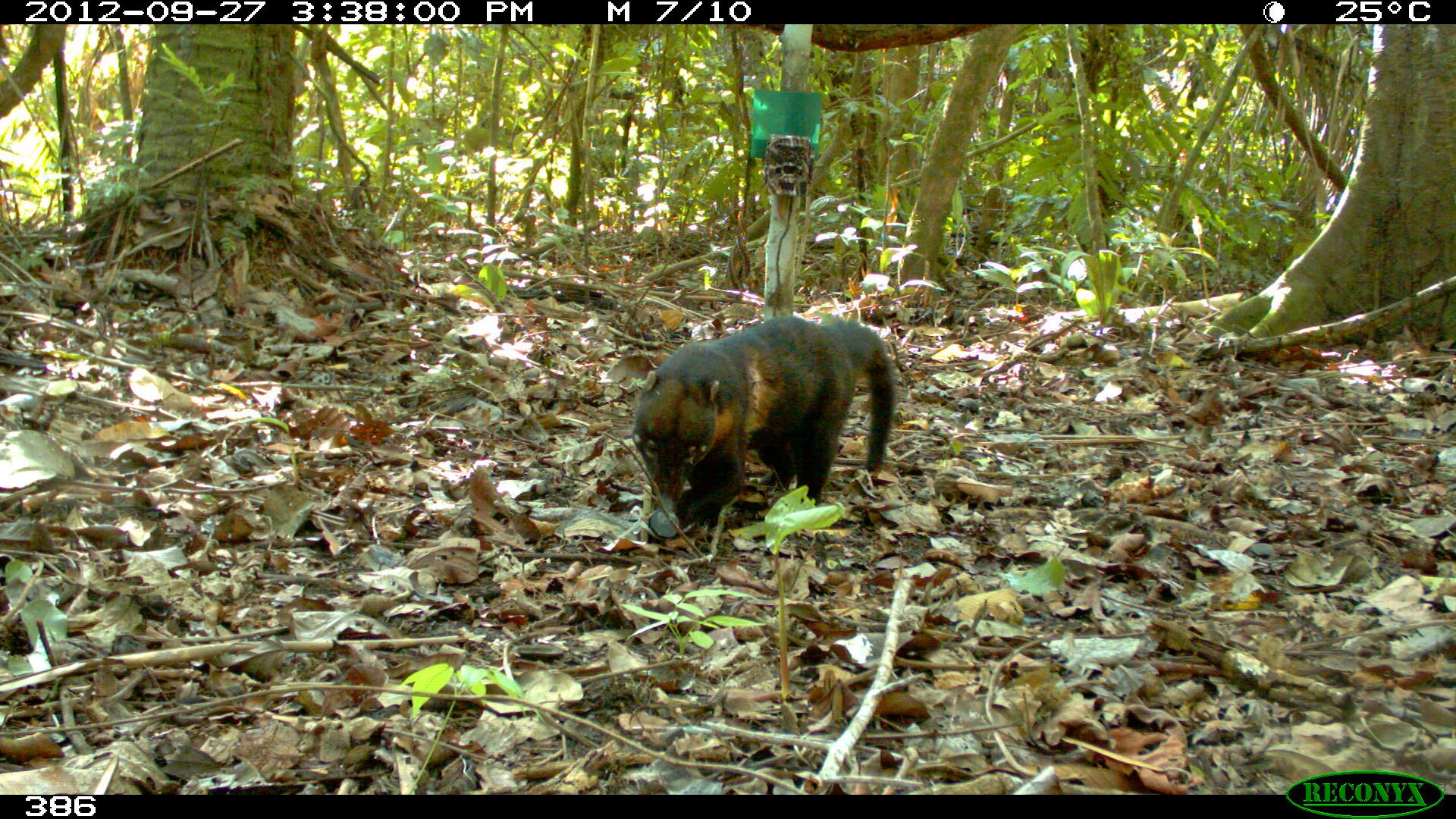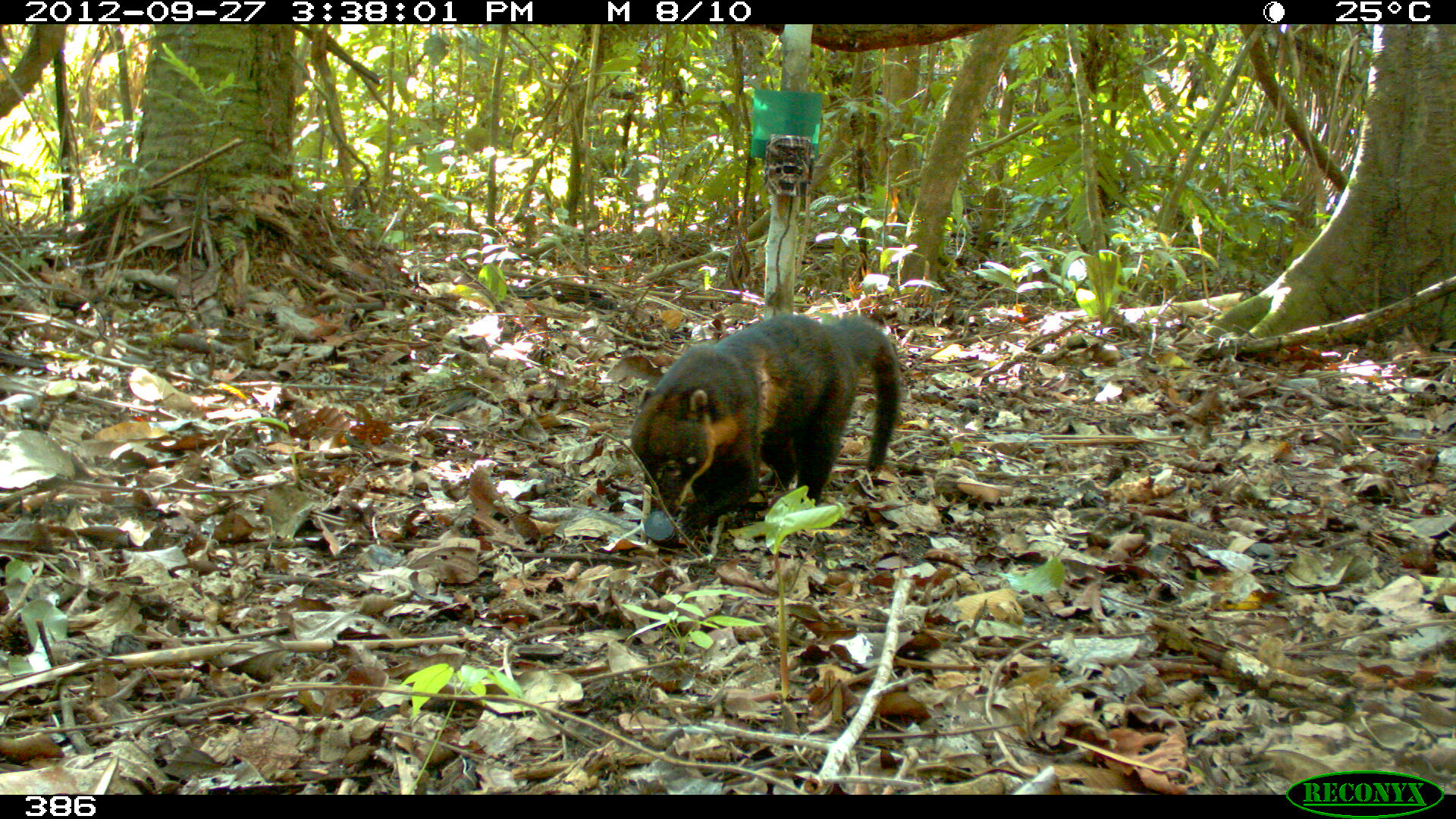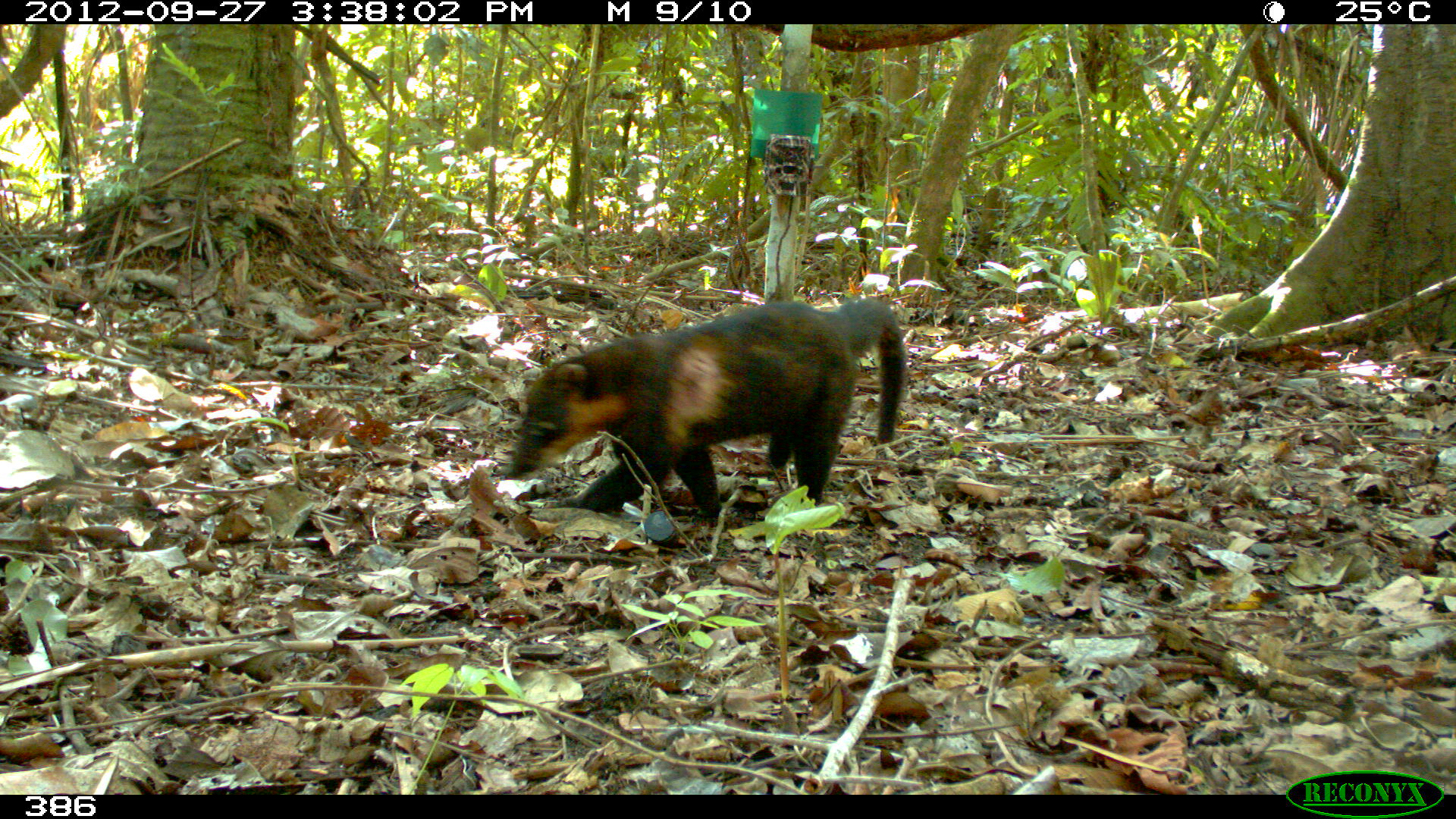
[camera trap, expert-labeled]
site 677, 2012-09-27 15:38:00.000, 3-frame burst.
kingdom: Animalia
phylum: Chordata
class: Mammalia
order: Carnivora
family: Procyonidae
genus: Nasua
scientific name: Nasua nasua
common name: south american coati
Nasua nasua (south american coati).